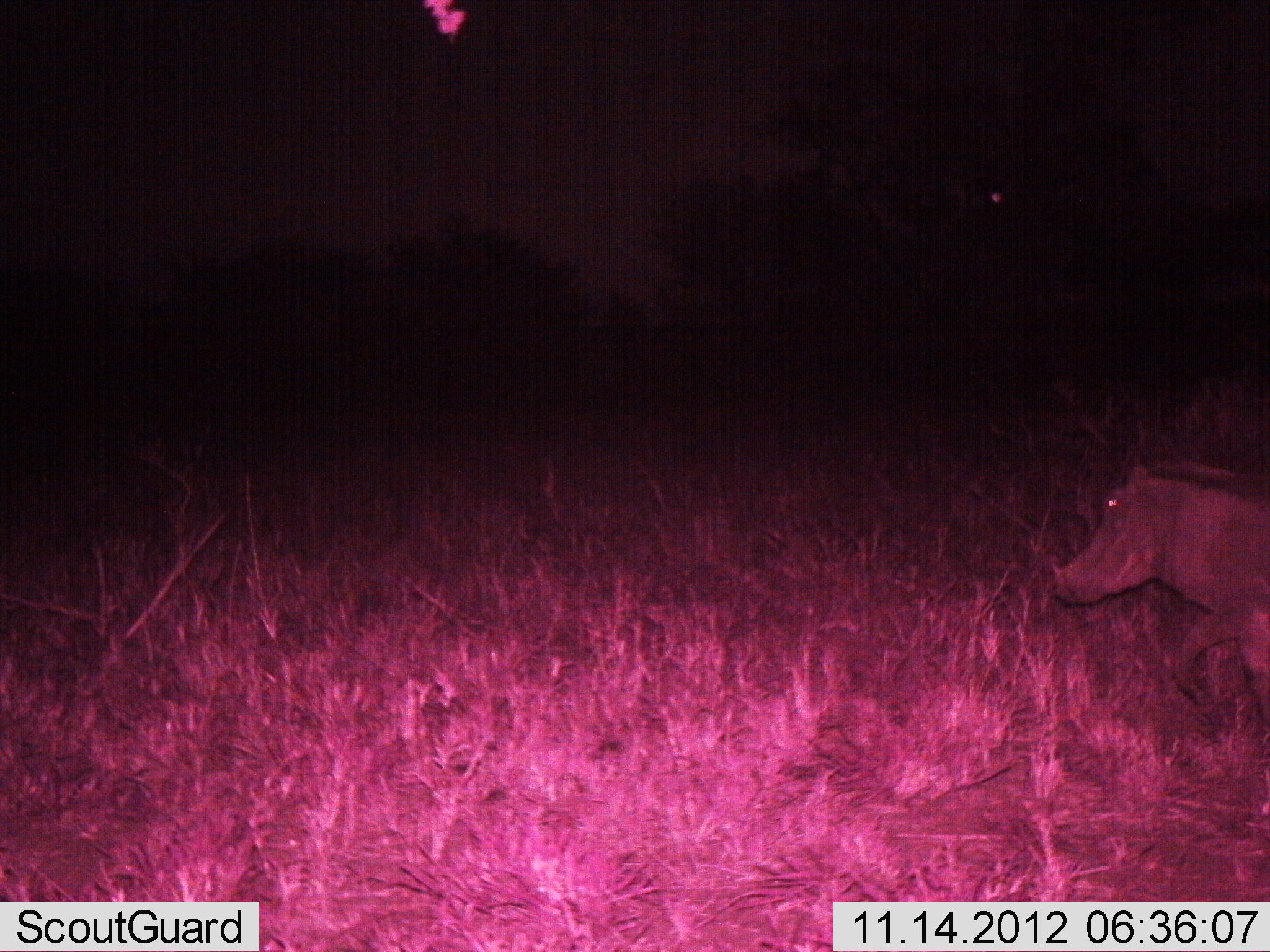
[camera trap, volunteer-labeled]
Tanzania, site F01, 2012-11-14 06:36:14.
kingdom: Animalia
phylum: Chordata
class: Mammalia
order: Artiodactyla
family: Suidae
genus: Phacochoerus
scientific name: Phacochoerus africanus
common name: warthog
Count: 1.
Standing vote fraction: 10%.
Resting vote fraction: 0%.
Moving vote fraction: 90%.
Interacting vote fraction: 0%.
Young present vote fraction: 0%.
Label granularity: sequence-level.